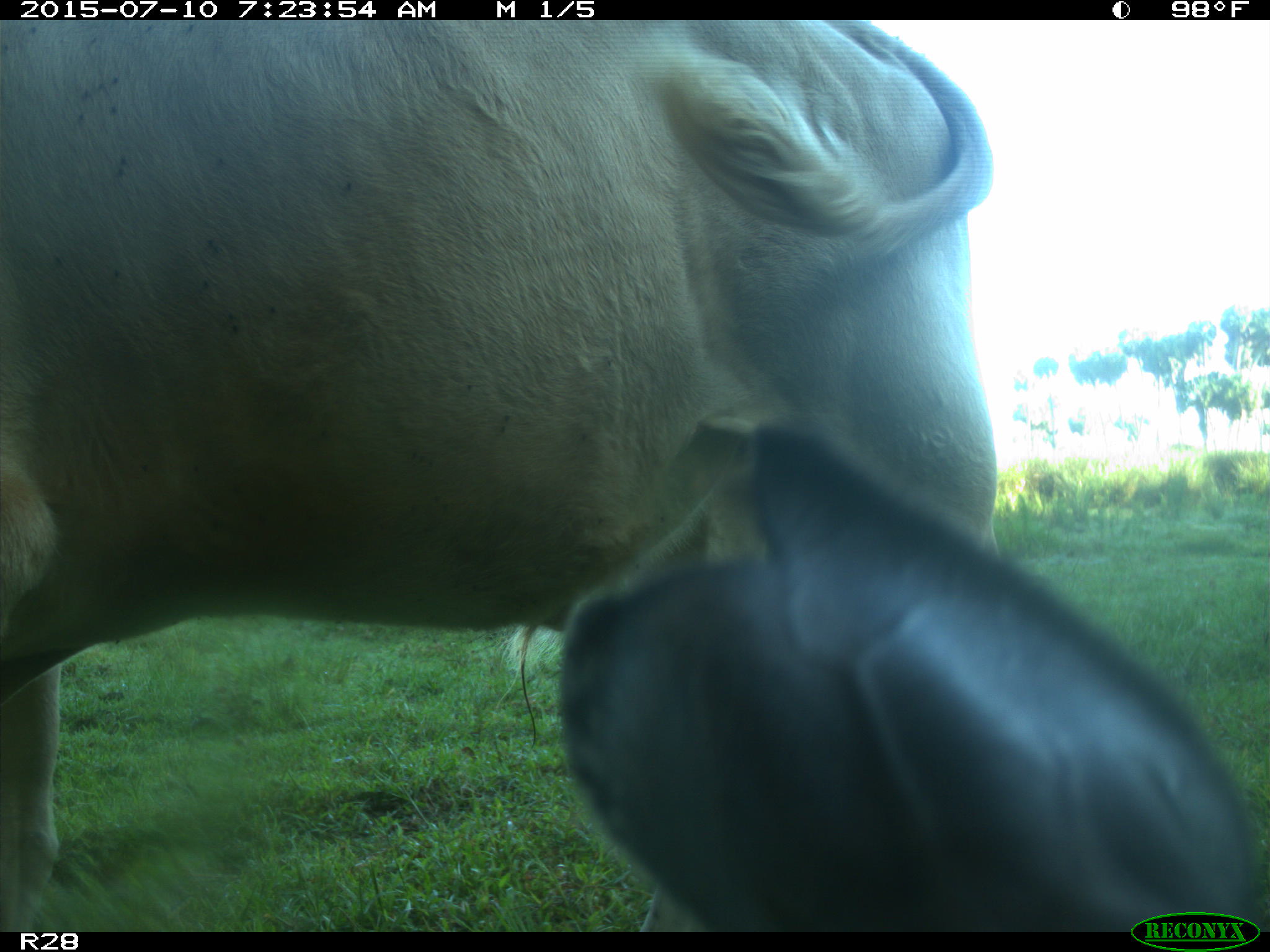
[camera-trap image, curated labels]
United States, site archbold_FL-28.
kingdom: Animalia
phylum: Chordata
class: Mammalia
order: Artiodactyla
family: Bovidae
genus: Bos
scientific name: Bos taurus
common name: domestic cow